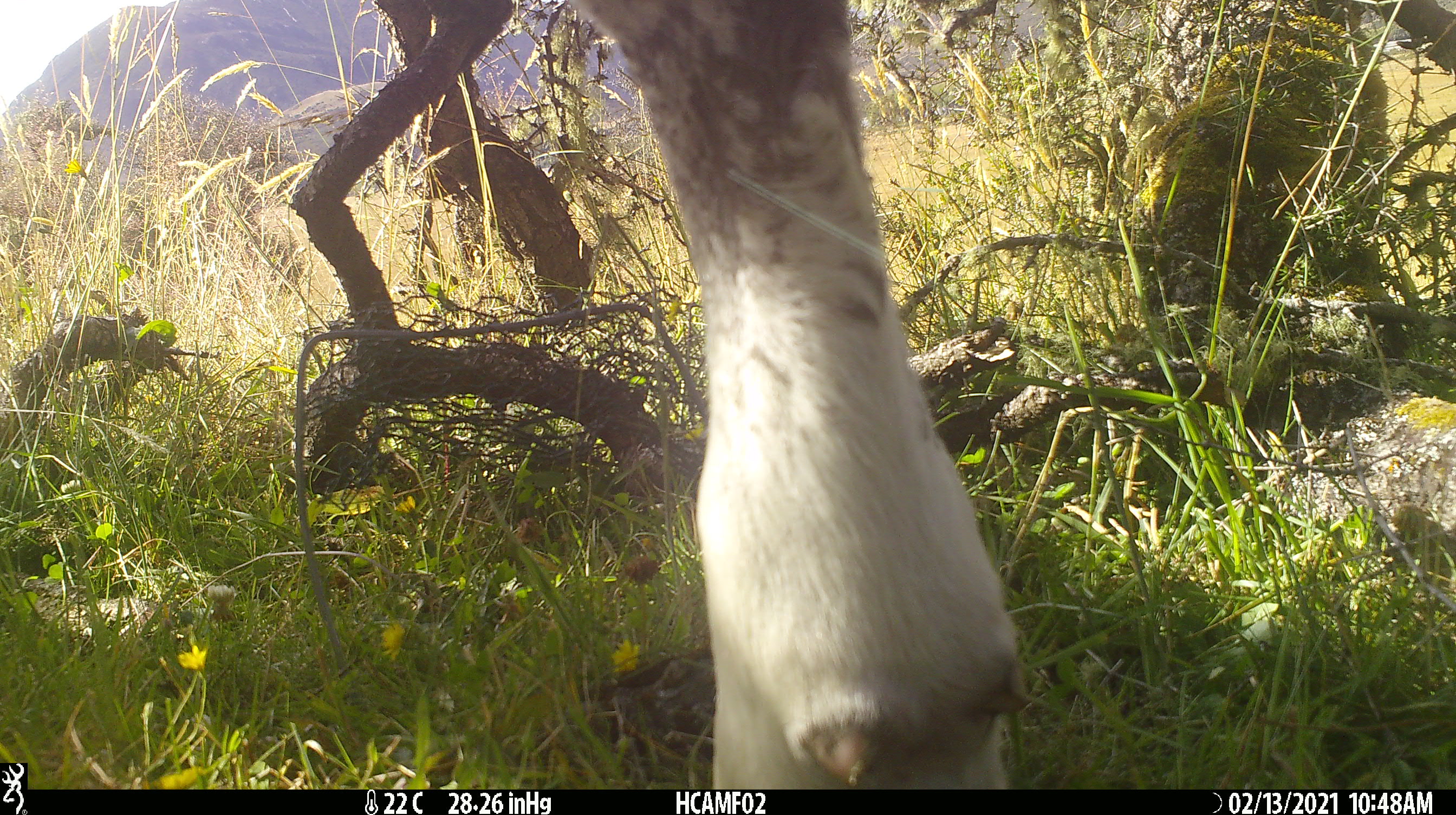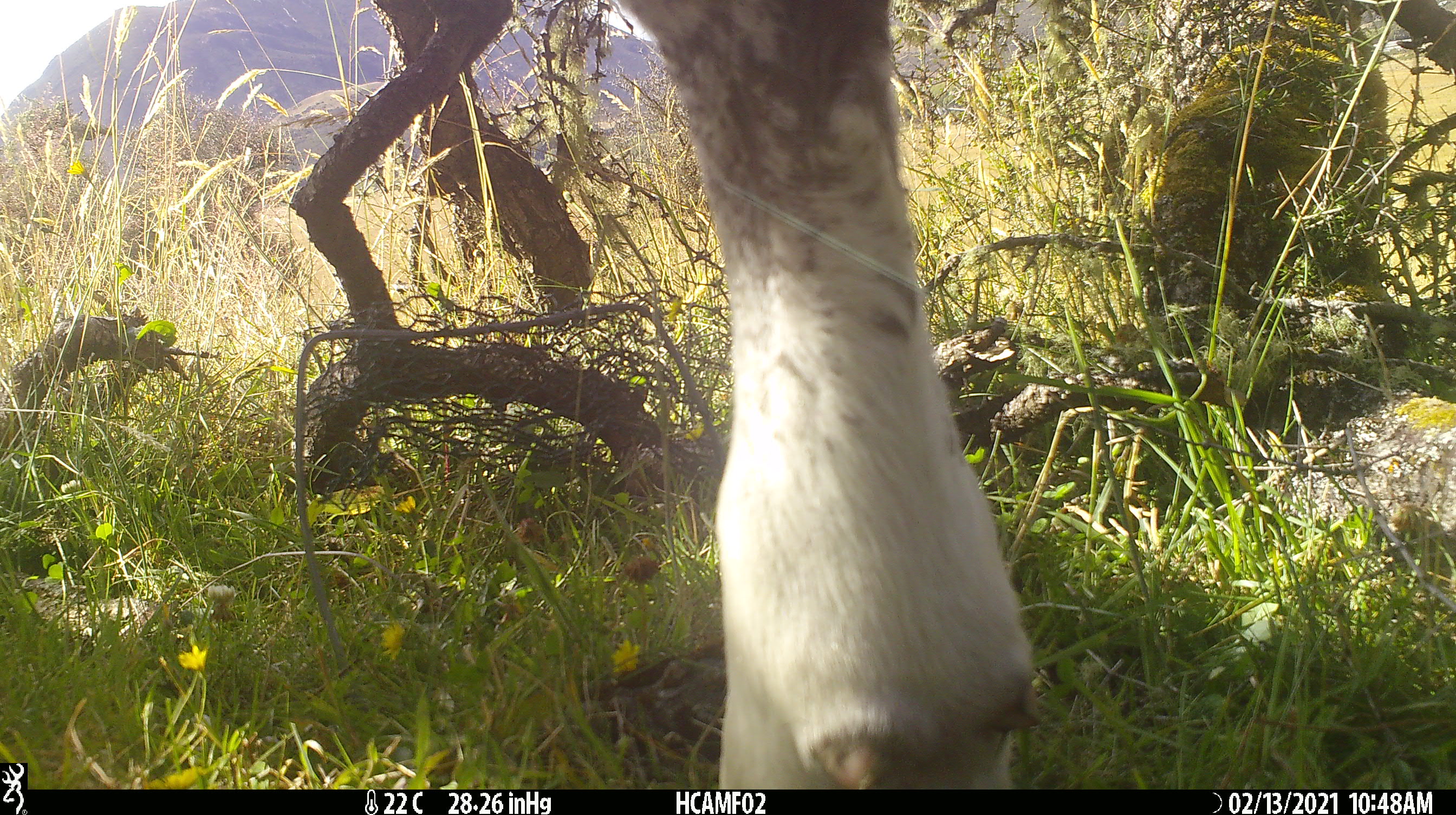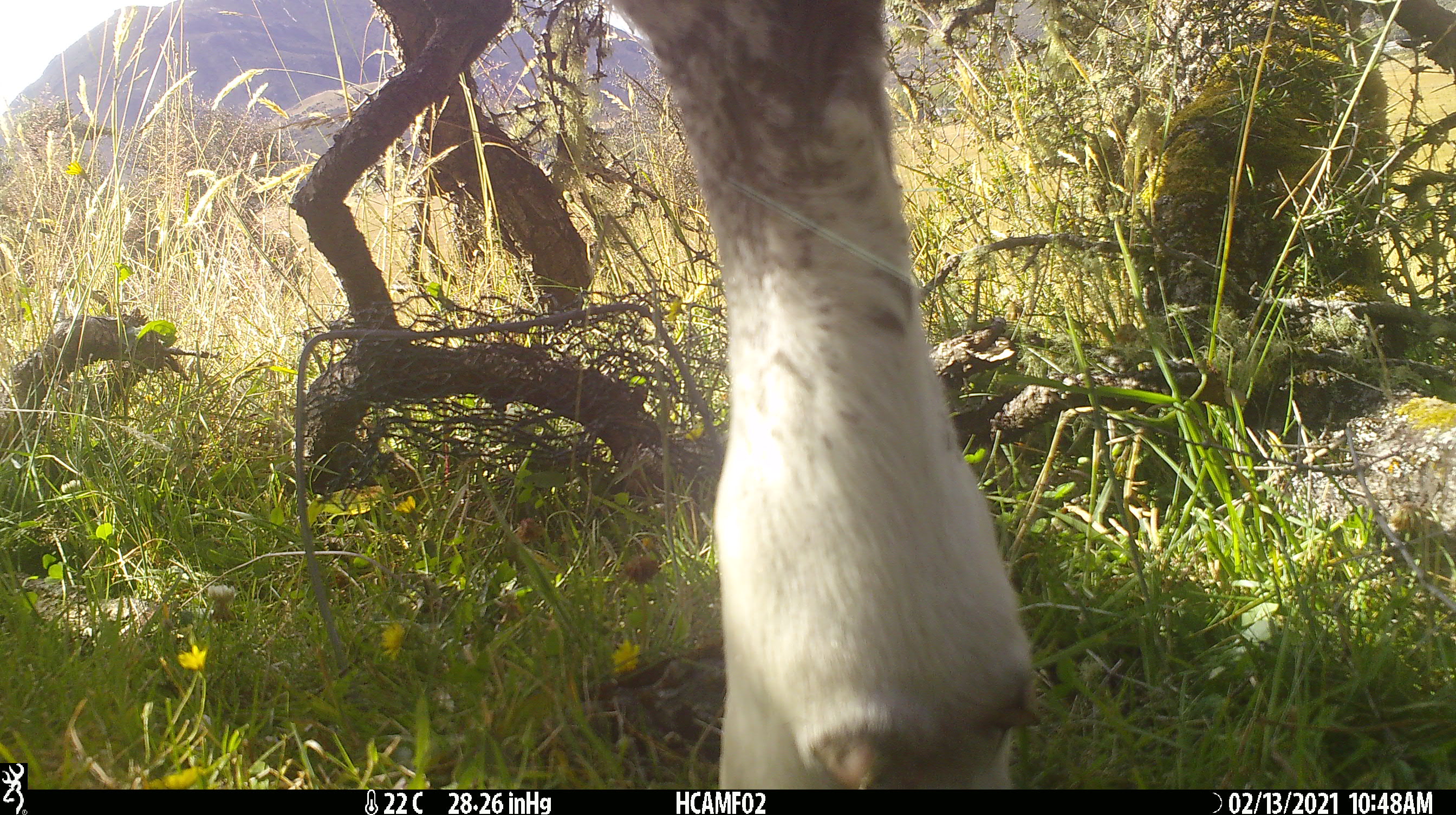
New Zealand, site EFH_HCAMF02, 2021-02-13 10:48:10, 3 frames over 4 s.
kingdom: Animalia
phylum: Chordata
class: Mammalia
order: Artiodactyla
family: Bovidae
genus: Bos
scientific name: Bos taurus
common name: domestic cow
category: cow